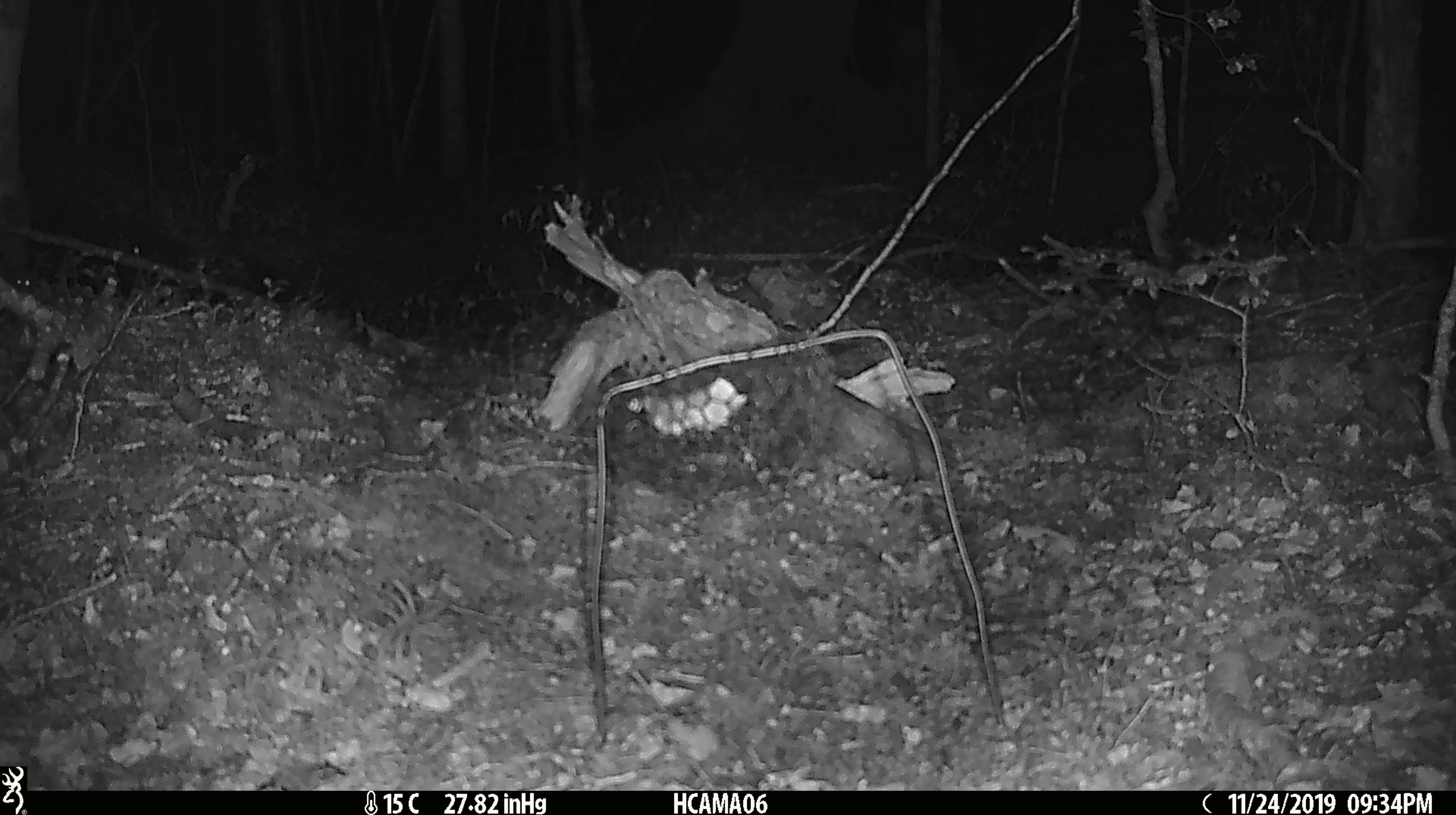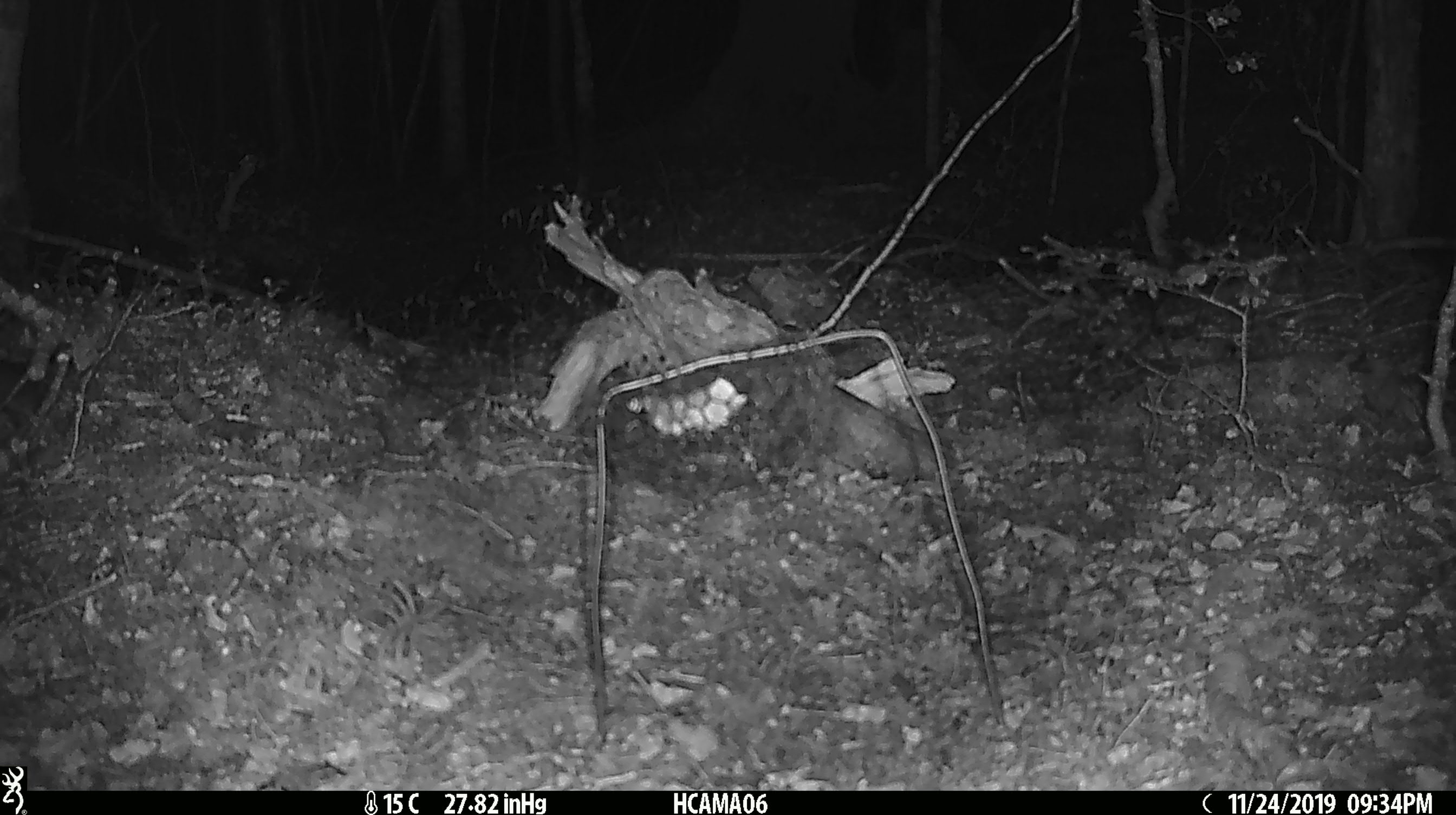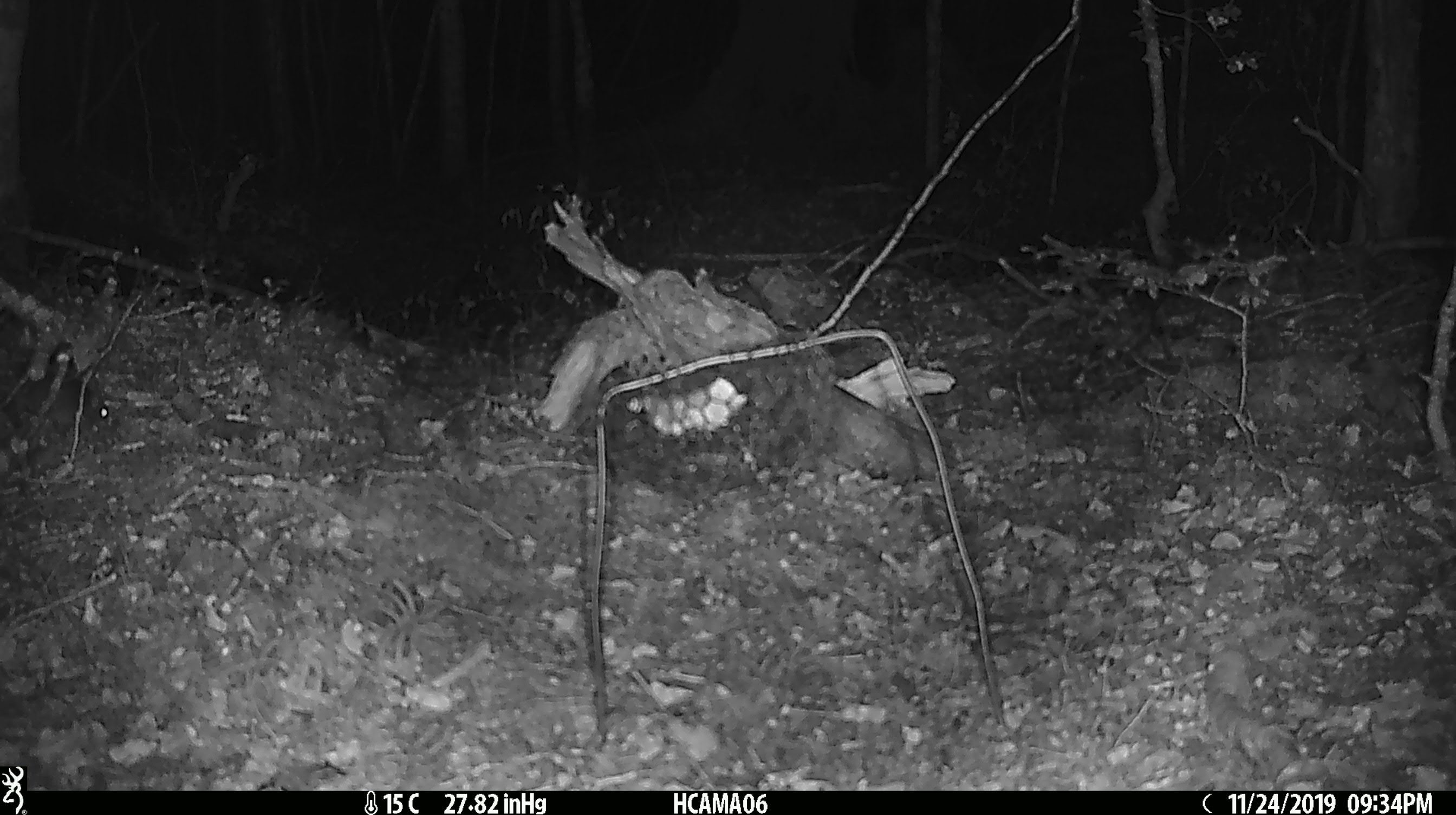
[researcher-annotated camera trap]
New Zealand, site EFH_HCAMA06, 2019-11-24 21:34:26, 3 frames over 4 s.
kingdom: Animalia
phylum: Chordata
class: Mammalia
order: Rodentia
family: Muridae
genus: Mus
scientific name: Mus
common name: mouse